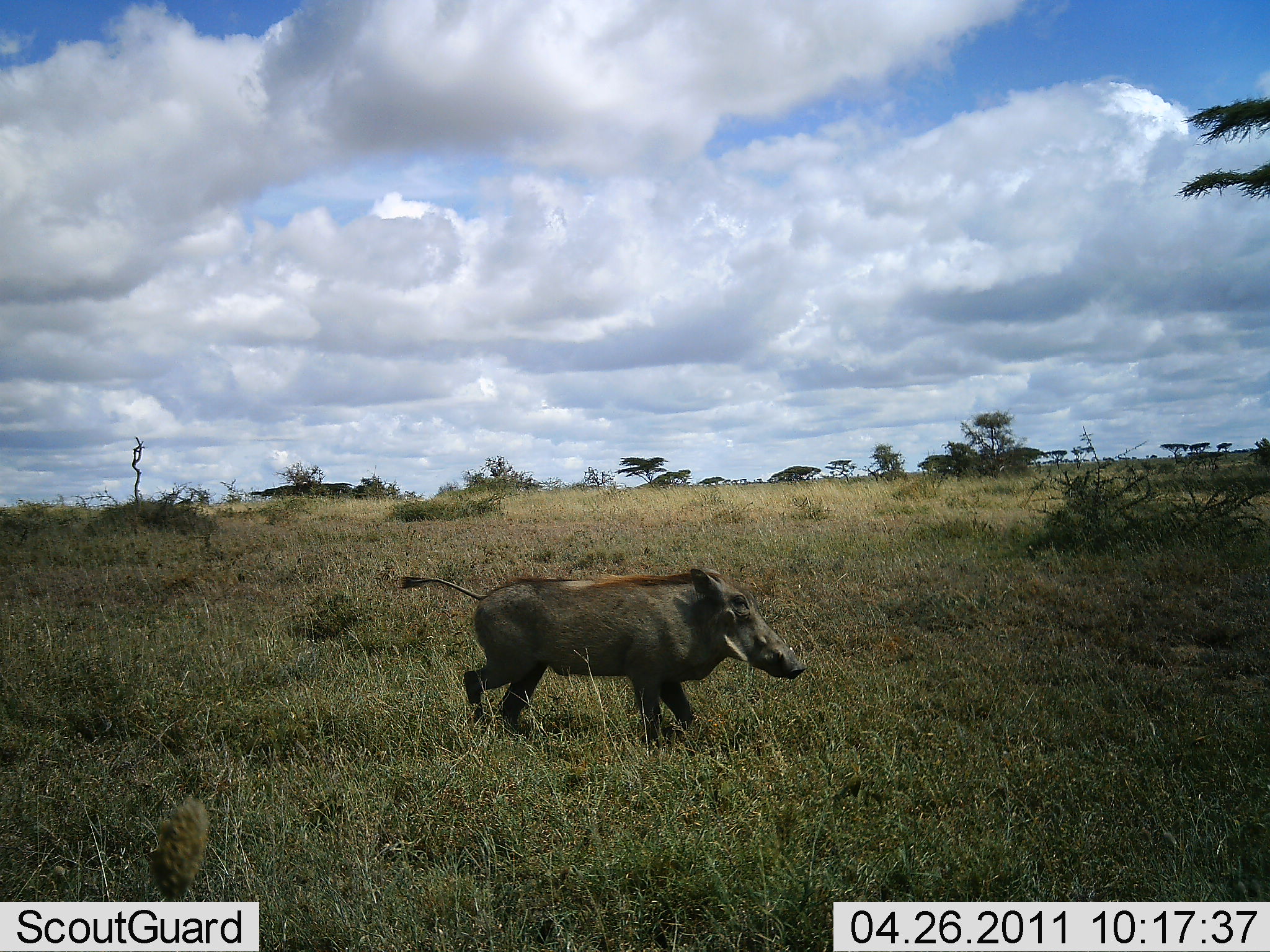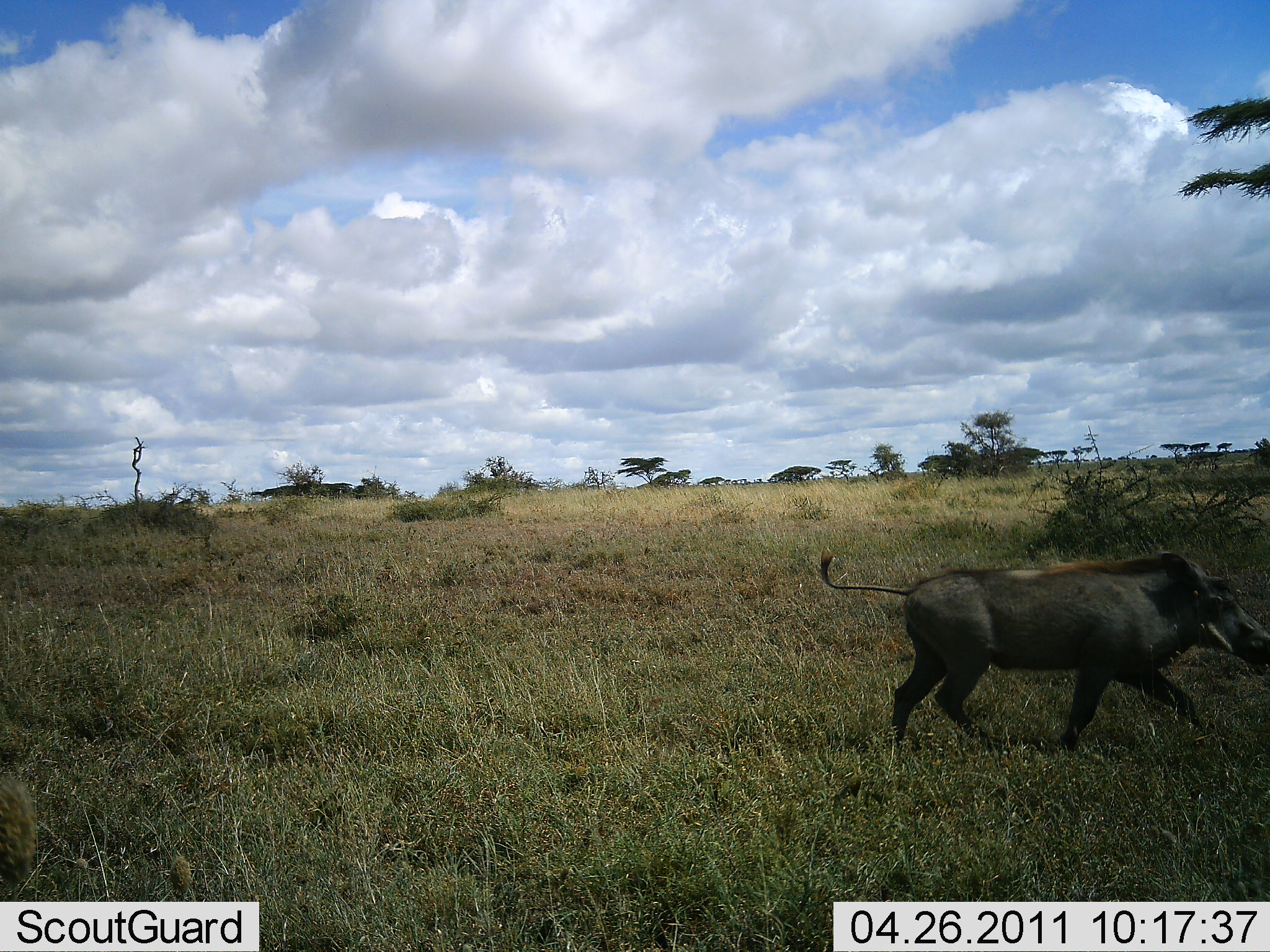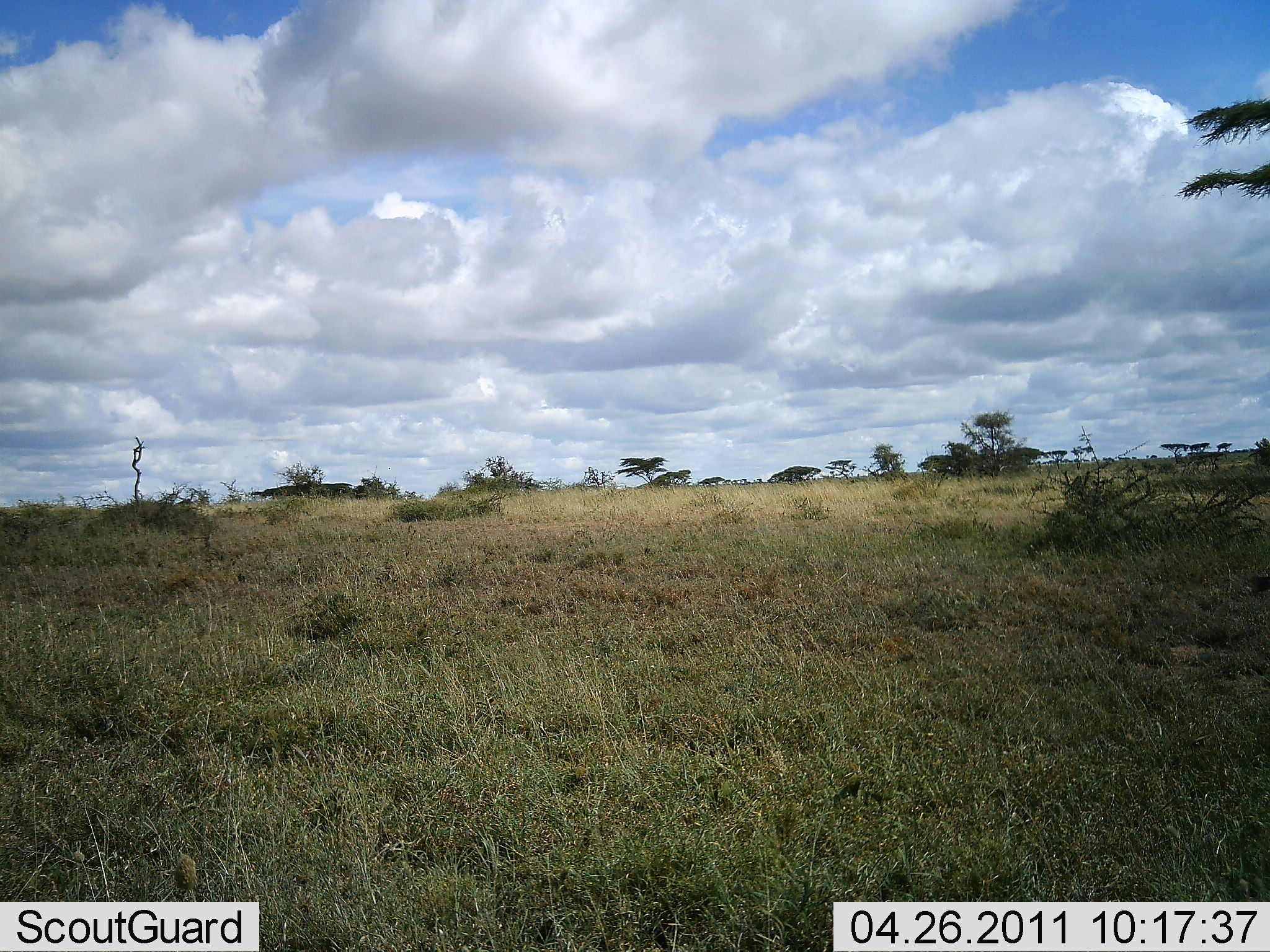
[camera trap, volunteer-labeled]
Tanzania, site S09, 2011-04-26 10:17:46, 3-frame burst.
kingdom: Animalia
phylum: Chordata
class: Mammalia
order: Artiodactyla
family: Suidae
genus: Phacochoerus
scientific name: Phacochoerus africanus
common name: warthog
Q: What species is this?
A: Warthog (Phacochoerus africanus).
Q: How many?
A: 1.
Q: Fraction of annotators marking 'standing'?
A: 18%.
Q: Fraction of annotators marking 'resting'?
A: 0%.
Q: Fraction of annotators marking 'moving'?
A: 91%.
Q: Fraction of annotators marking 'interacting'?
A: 0%.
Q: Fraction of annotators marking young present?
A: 0%.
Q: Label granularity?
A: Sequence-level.